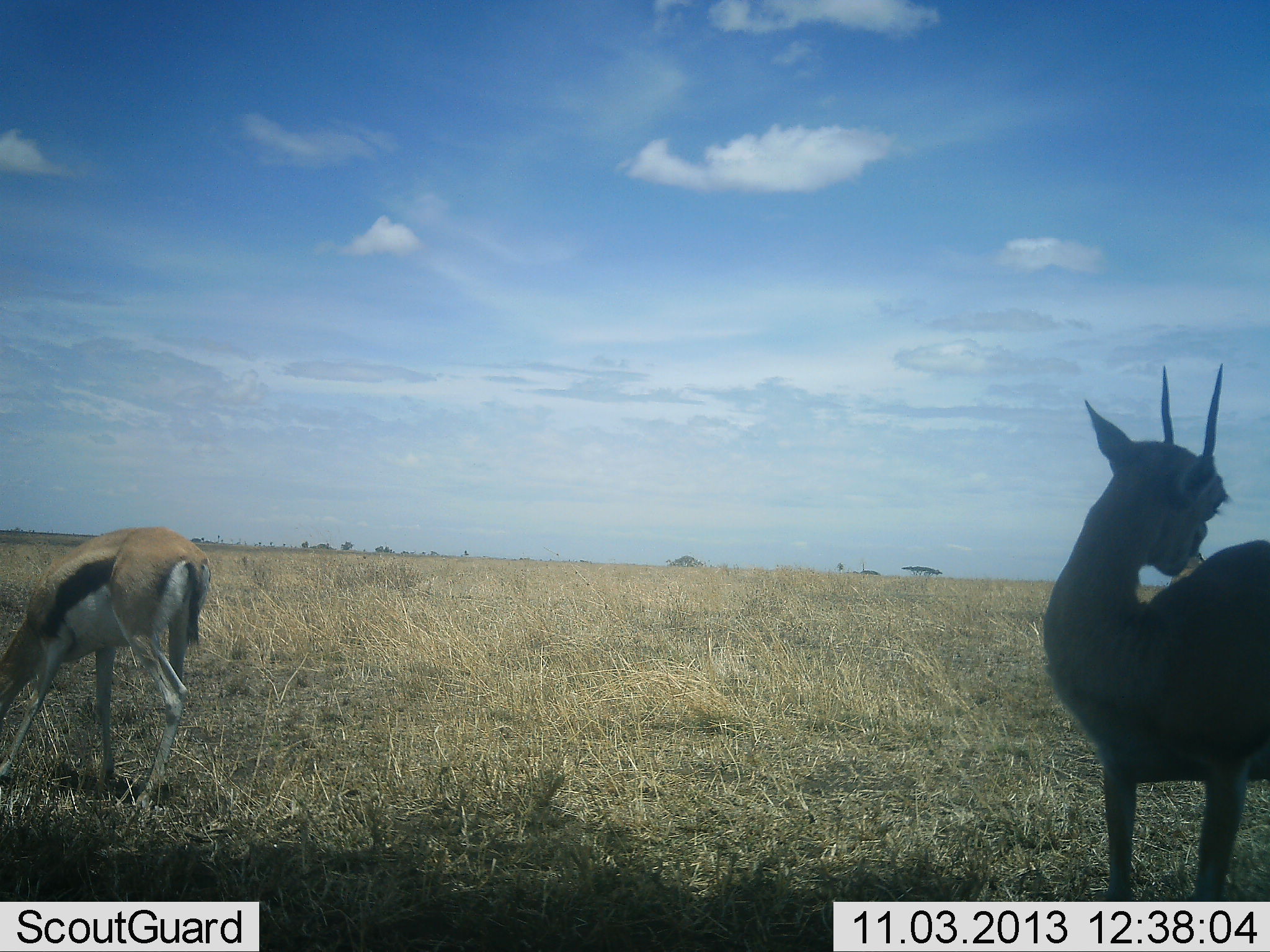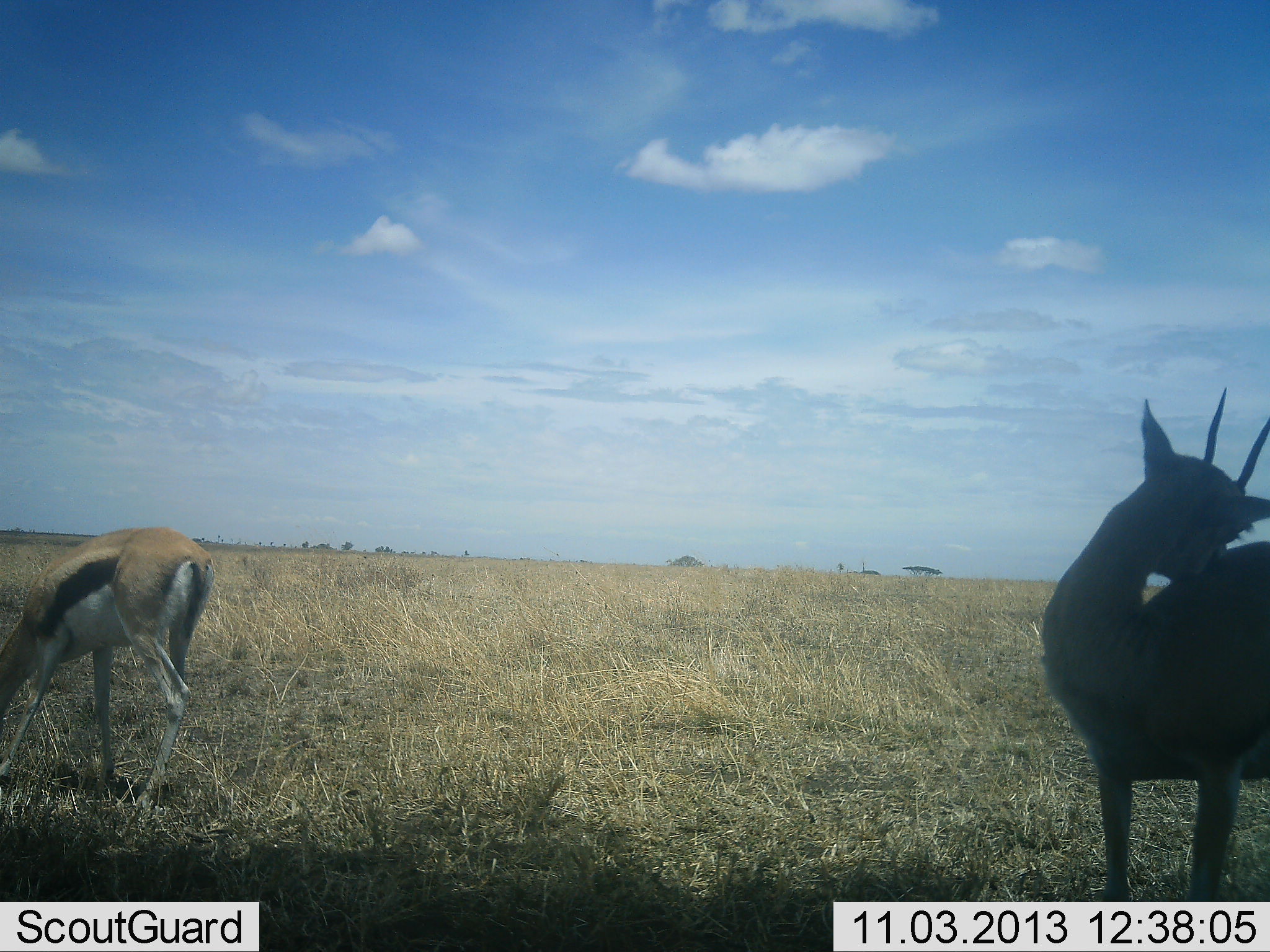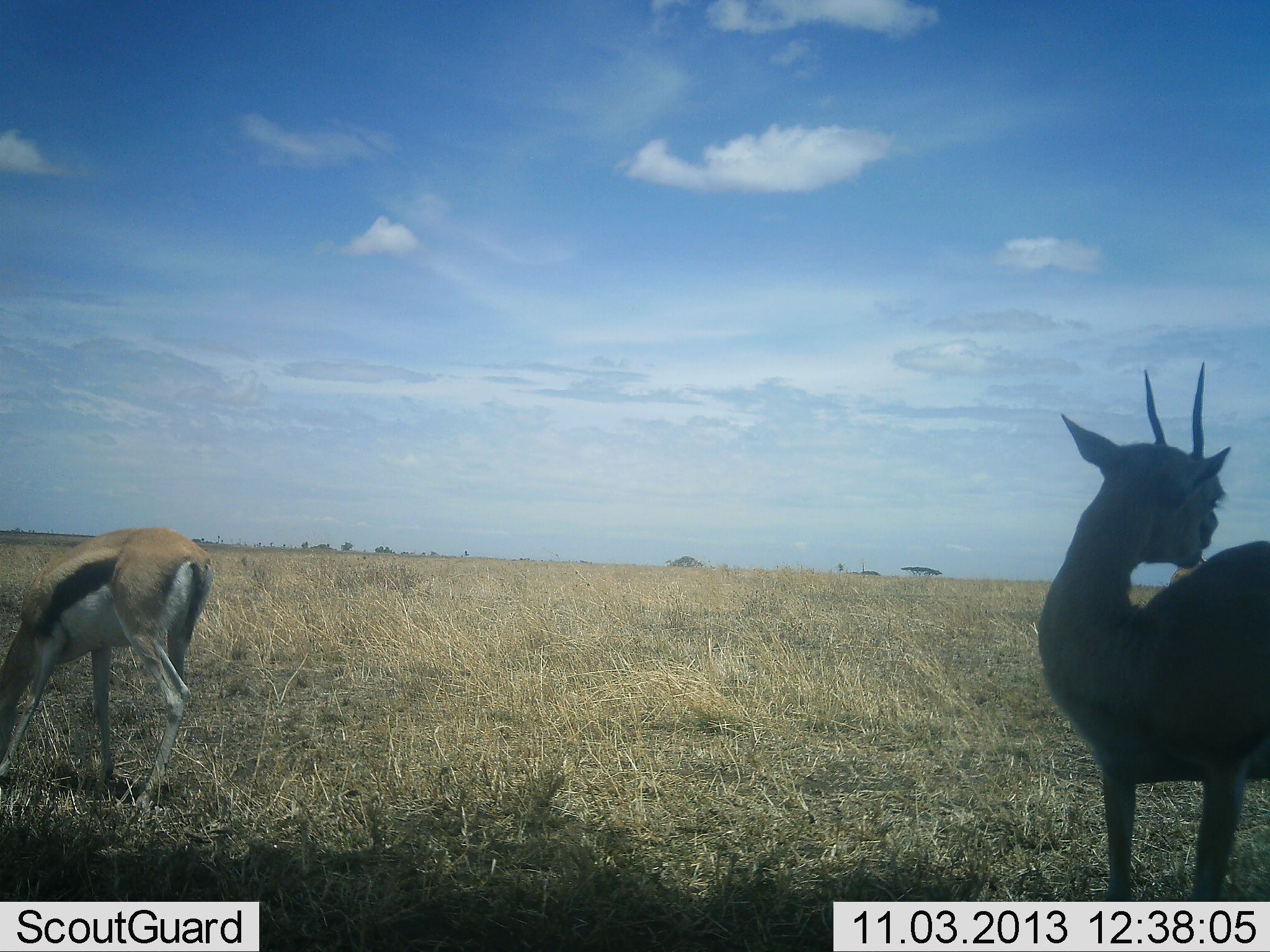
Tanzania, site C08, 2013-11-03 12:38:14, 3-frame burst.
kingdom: Animalia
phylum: Chordata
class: Mammalia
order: Artiodactyla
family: Bovidae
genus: Eudorcas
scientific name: Eudorcas thomsonii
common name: thomson's gazelle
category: gazellethomsons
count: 2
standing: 100%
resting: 0%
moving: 0%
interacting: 0%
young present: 0%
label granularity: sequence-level